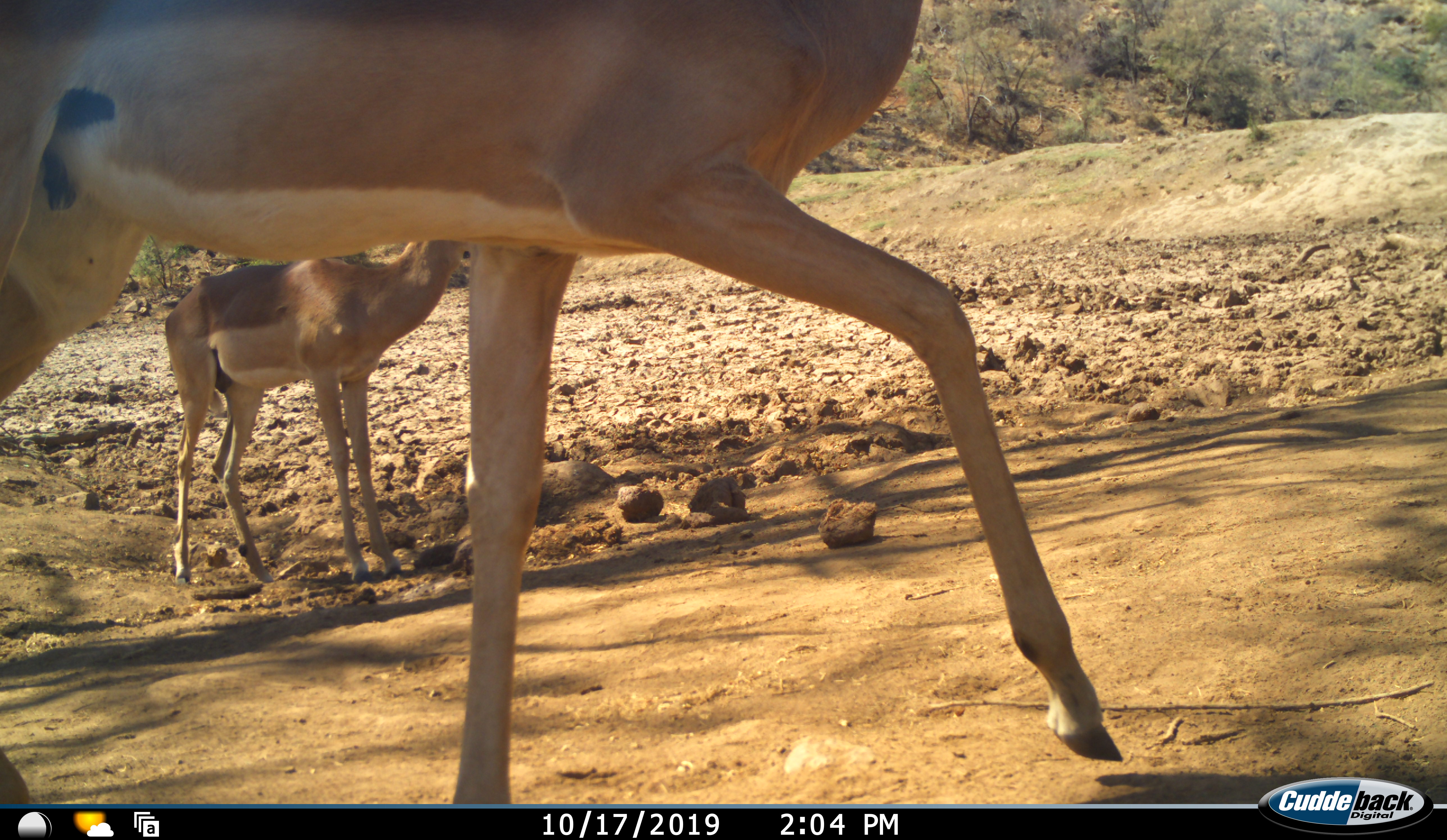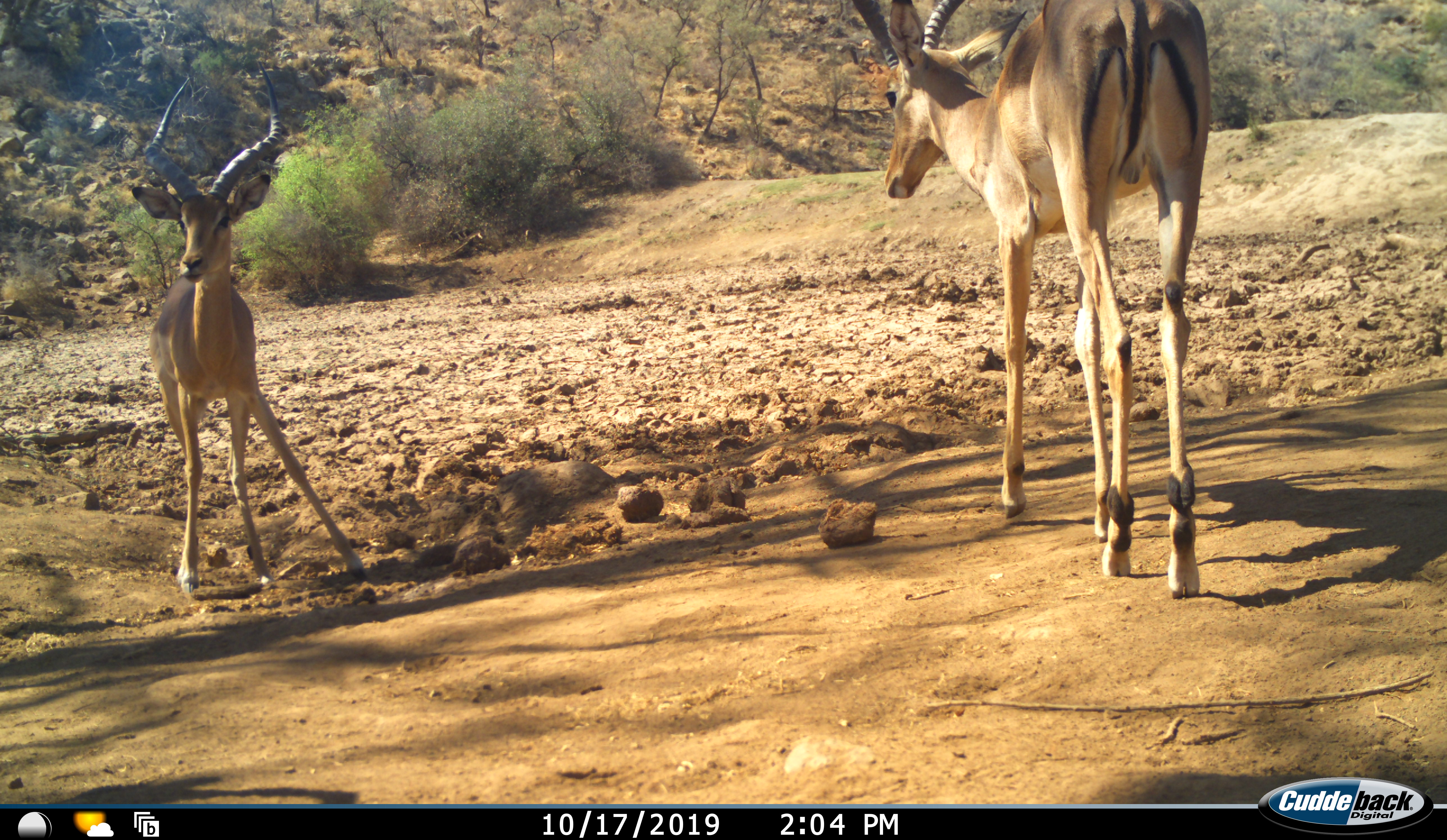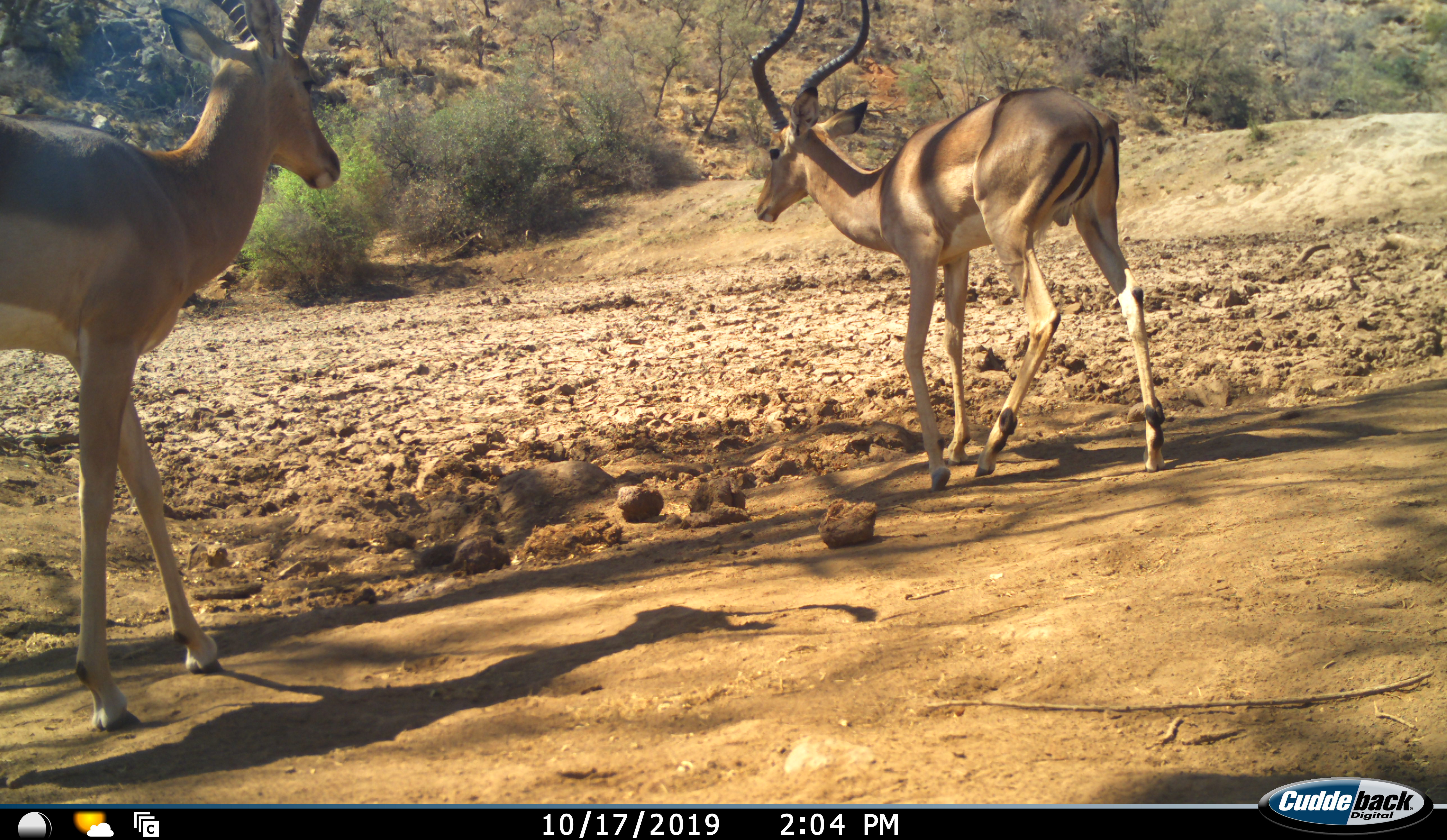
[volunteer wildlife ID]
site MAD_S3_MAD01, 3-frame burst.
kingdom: Animalia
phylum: Chordata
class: Mammalia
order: Artiodactyla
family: Bovidae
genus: Aepyceros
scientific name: Aepyceros melampus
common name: impala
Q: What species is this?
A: Impala (Aepyceros melampus).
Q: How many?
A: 2.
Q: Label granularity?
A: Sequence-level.